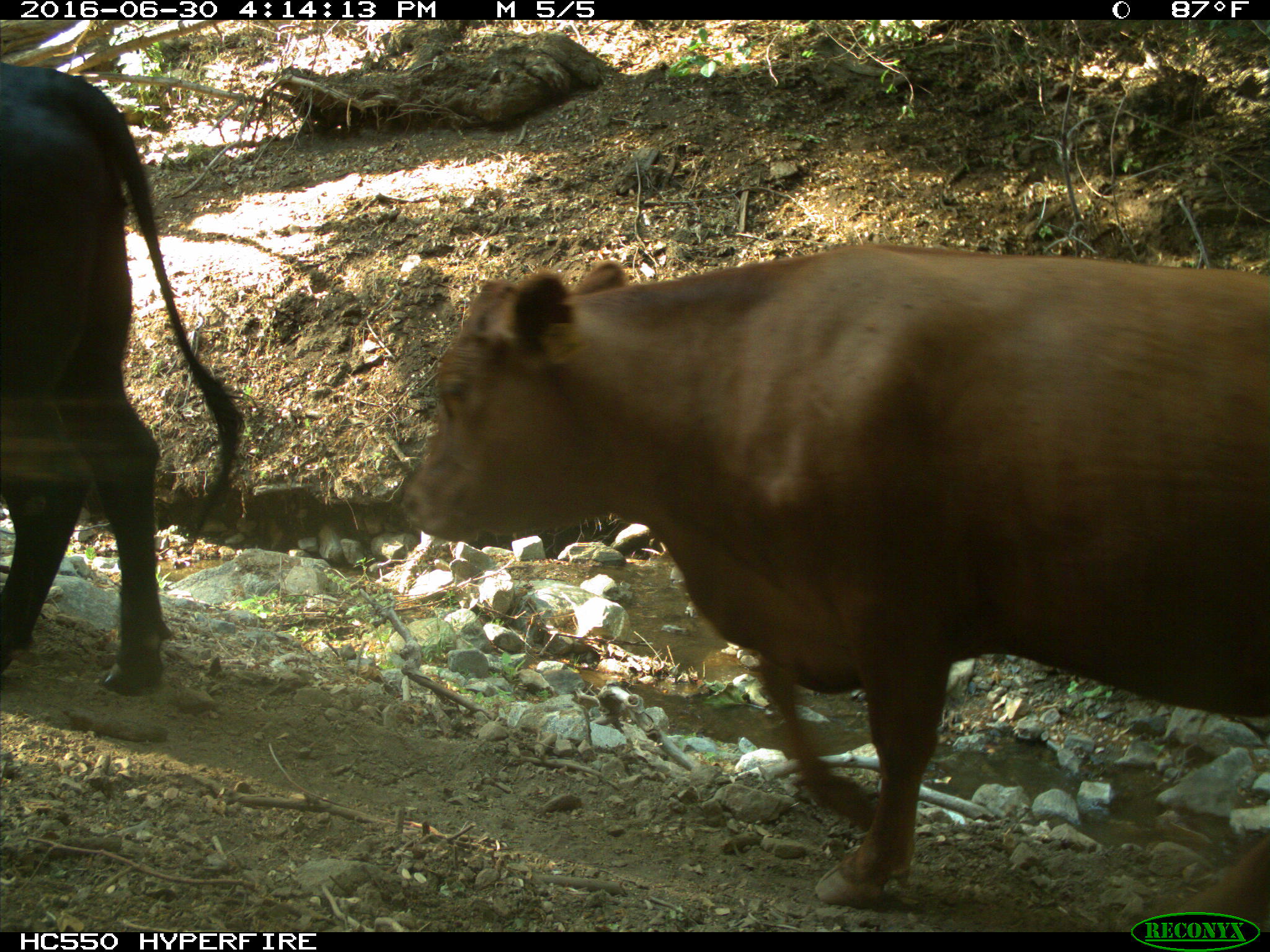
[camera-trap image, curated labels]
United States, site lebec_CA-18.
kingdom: Animalia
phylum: Chordata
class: Mammalia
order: Artiodactyla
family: Bovidae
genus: Bos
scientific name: Bos taurus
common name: domestic cow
Bos taurus (domestic cow).